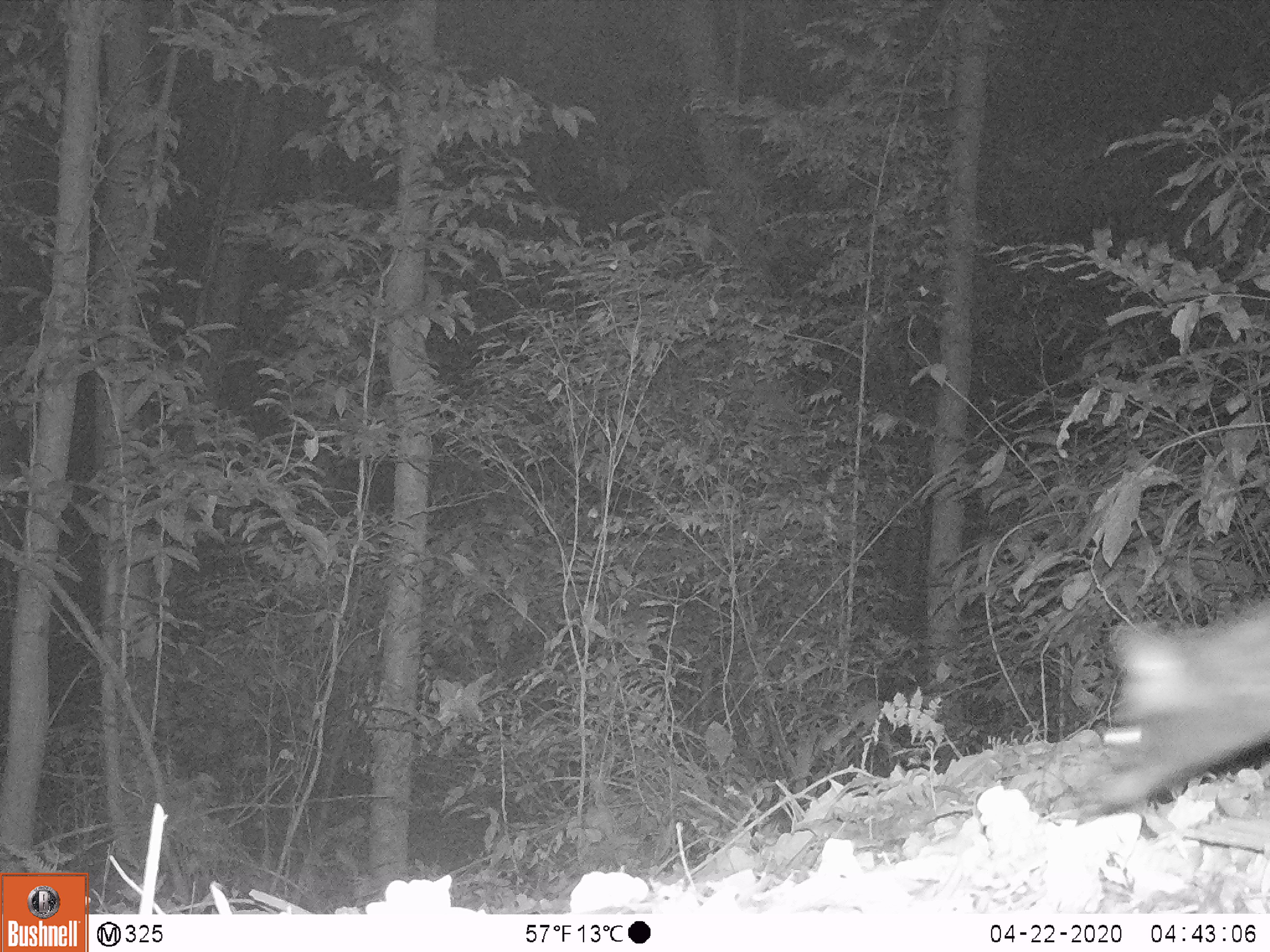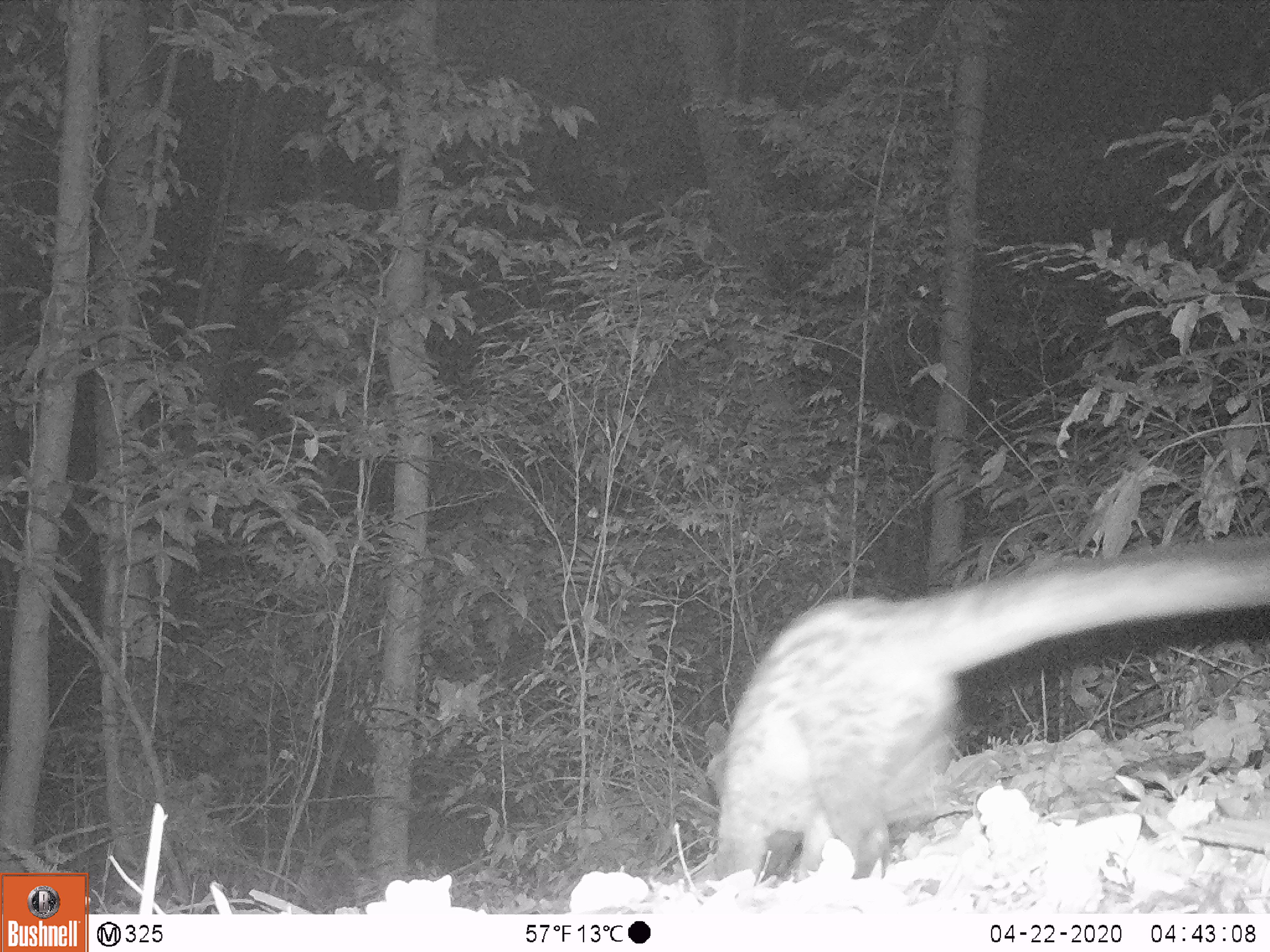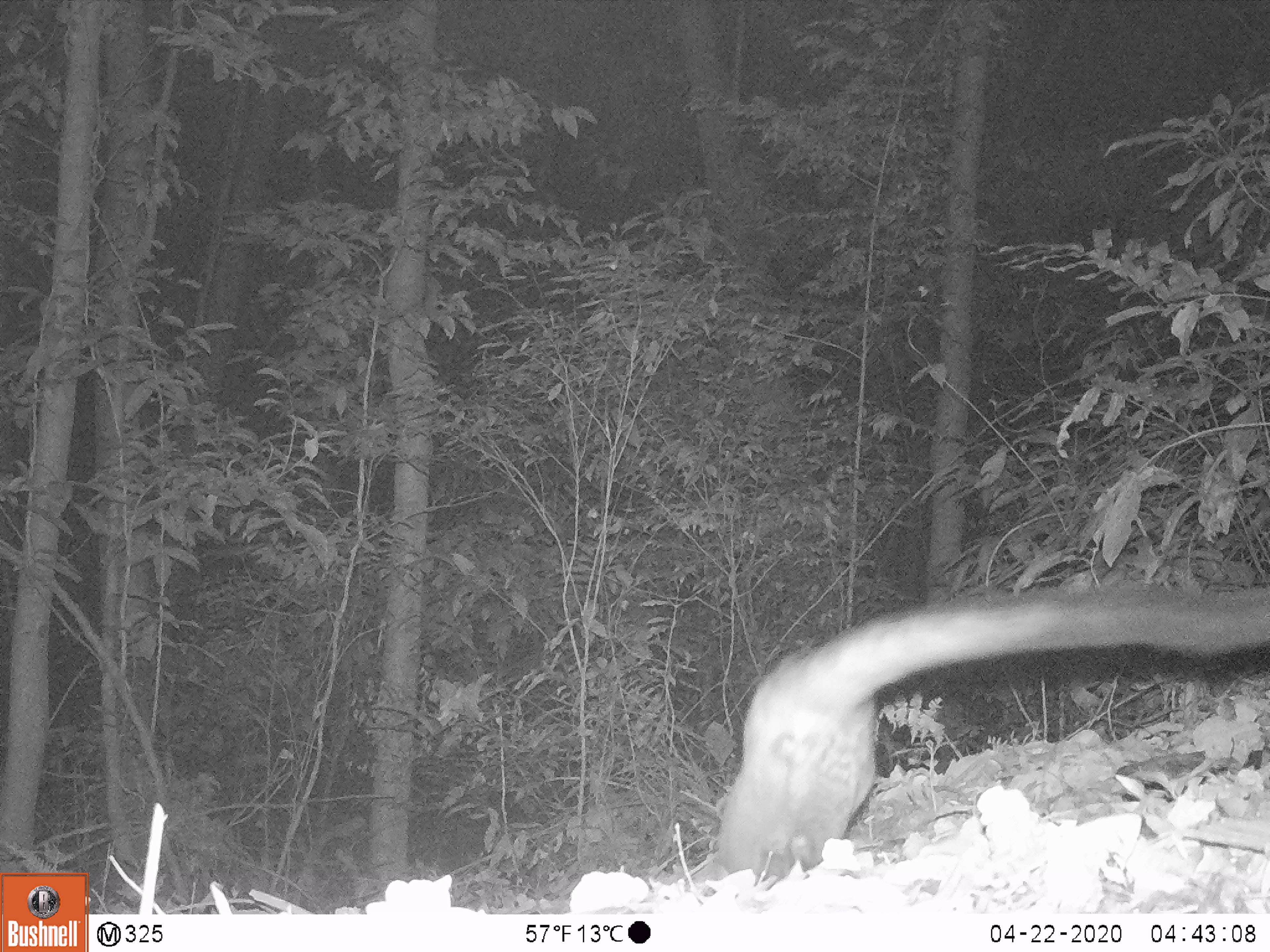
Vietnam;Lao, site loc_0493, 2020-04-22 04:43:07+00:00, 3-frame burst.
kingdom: Animalia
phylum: Chordata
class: Mammalia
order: Carnivora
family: Viverridae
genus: Paradoxurus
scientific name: Paradoxurus hermaphroditus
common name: common palm civet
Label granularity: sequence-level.